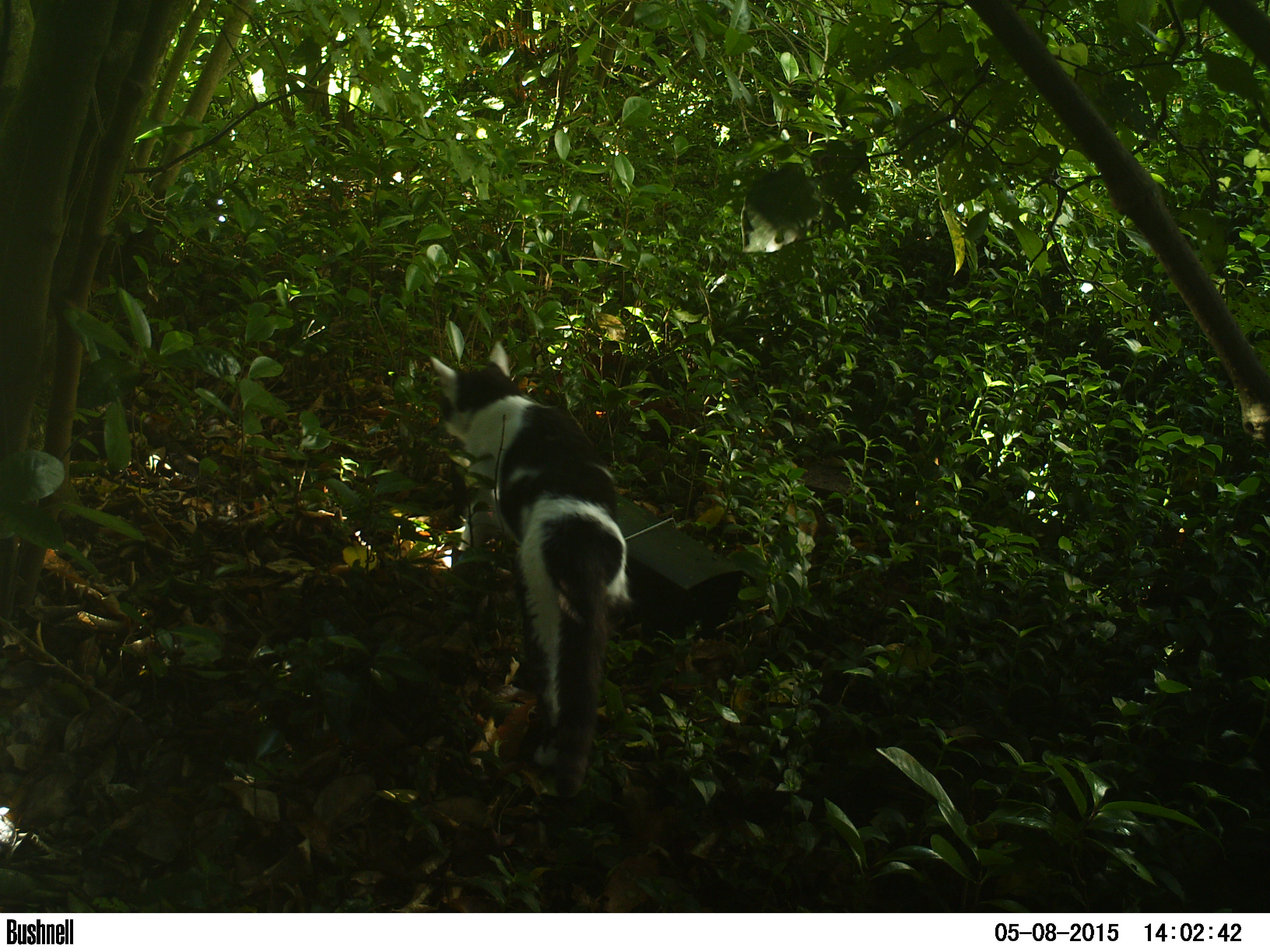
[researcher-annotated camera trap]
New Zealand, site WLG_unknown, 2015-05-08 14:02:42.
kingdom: Animalia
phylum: Chordata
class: Mammalia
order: Carnivora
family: Felidae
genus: Felis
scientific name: Felis catus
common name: domestic cat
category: cat